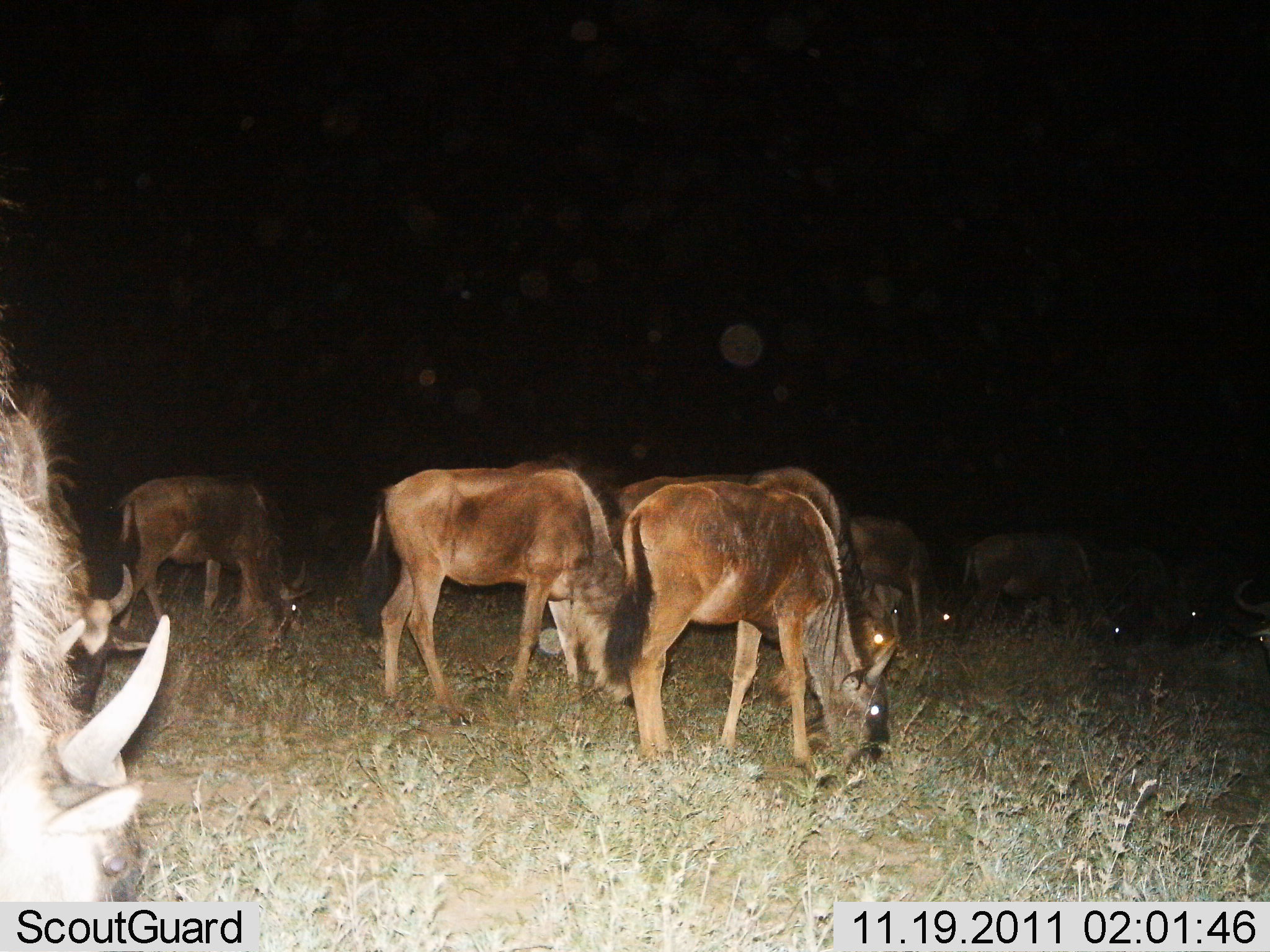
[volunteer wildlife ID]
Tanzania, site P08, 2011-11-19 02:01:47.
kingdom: Animalia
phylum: Chordata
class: Mammalia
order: Artiodactyla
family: Bovidae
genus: Connochaetes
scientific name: Connochaetes taurinus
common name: blue wildebeest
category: wildebeest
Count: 10.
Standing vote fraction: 21%.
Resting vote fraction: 0%.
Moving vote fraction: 0%.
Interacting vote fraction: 0%.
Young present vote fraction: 0%.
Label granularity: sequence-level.